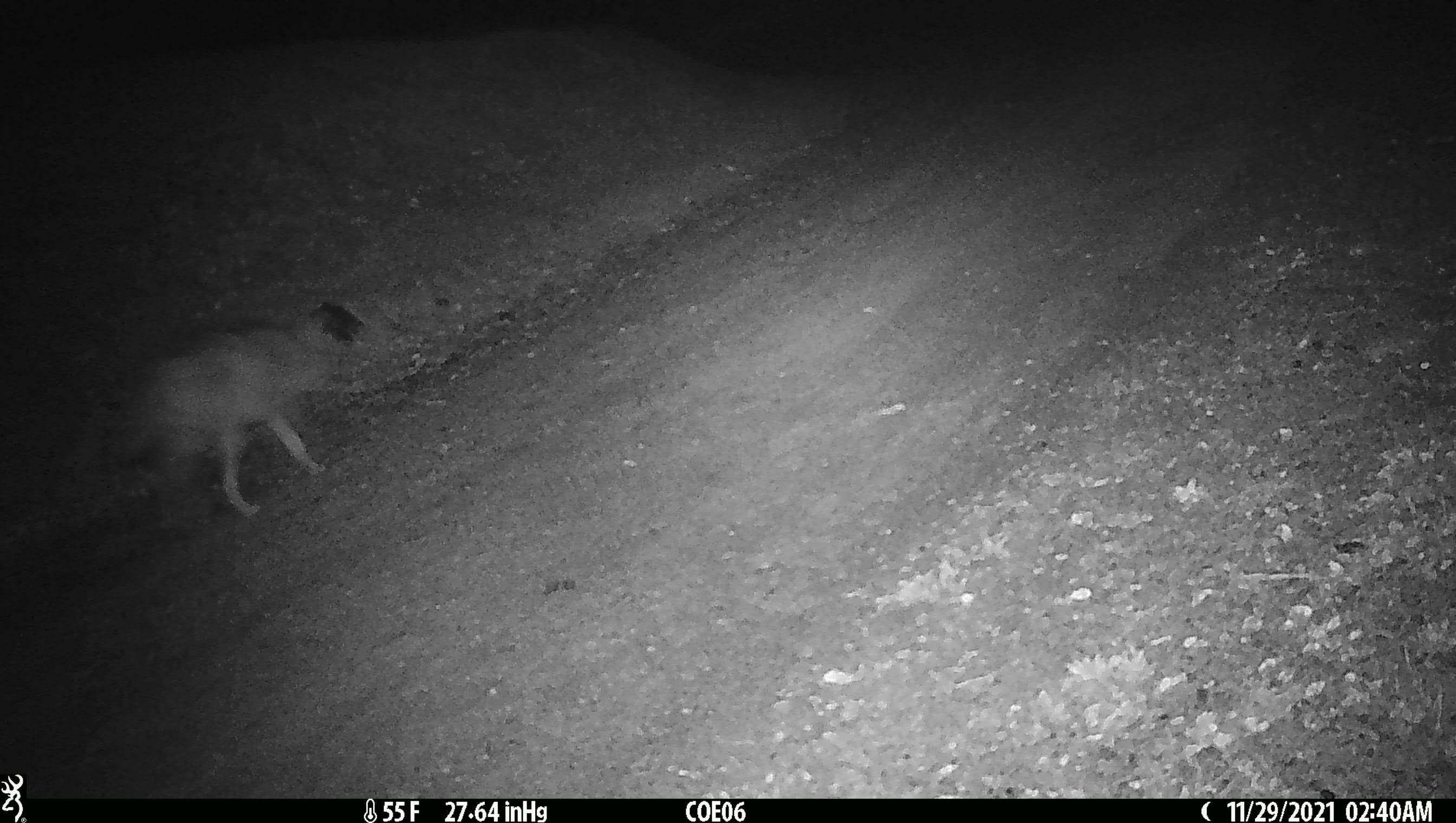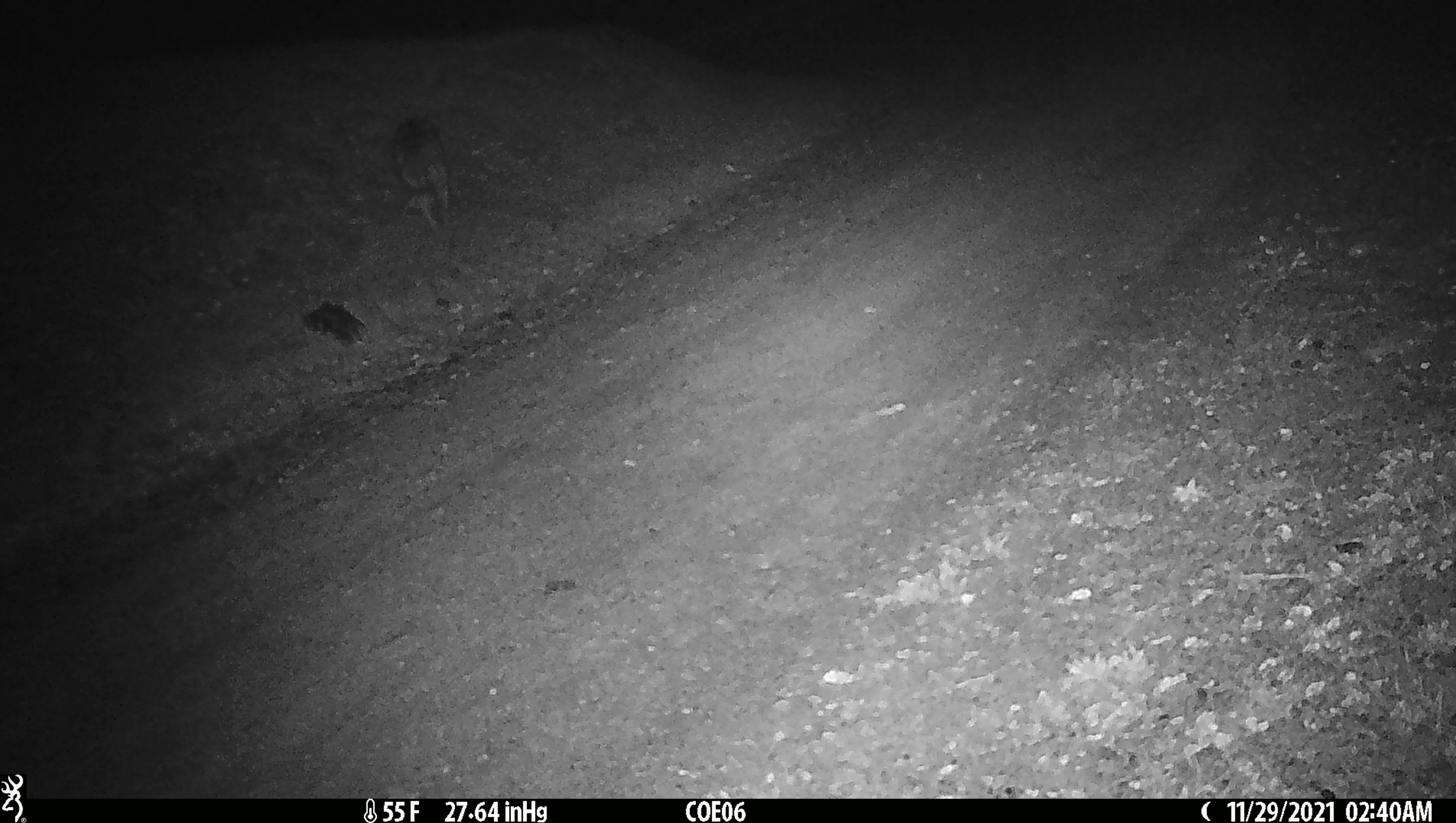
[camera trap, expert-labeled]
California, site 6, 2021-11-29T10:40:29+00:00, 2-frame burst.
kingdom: Animalia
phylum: Chordata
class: Mammalia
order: Carnivora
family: Canidae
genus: Canis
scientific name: Canis latrans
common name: coyote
Coyote (Canis latrans).